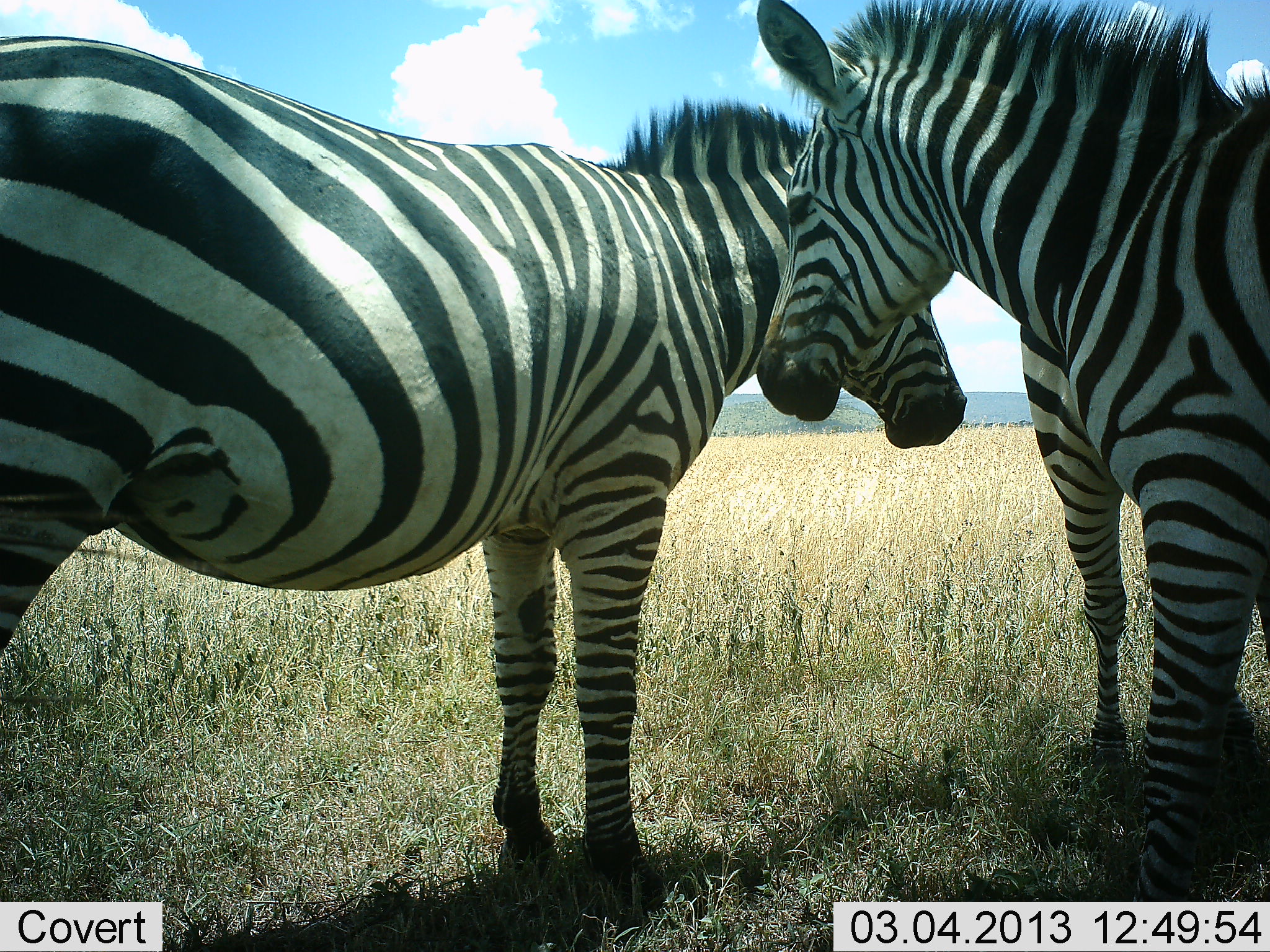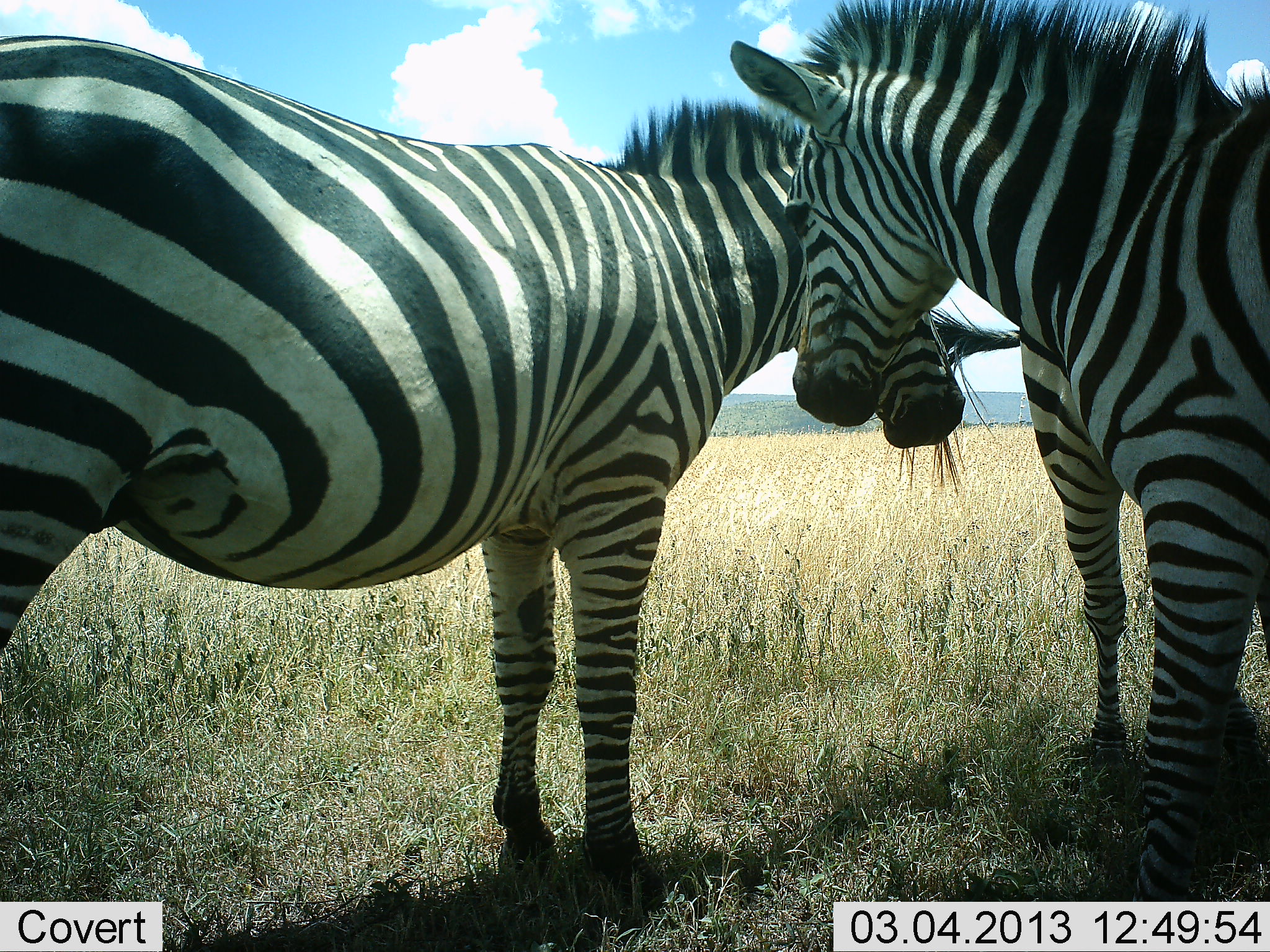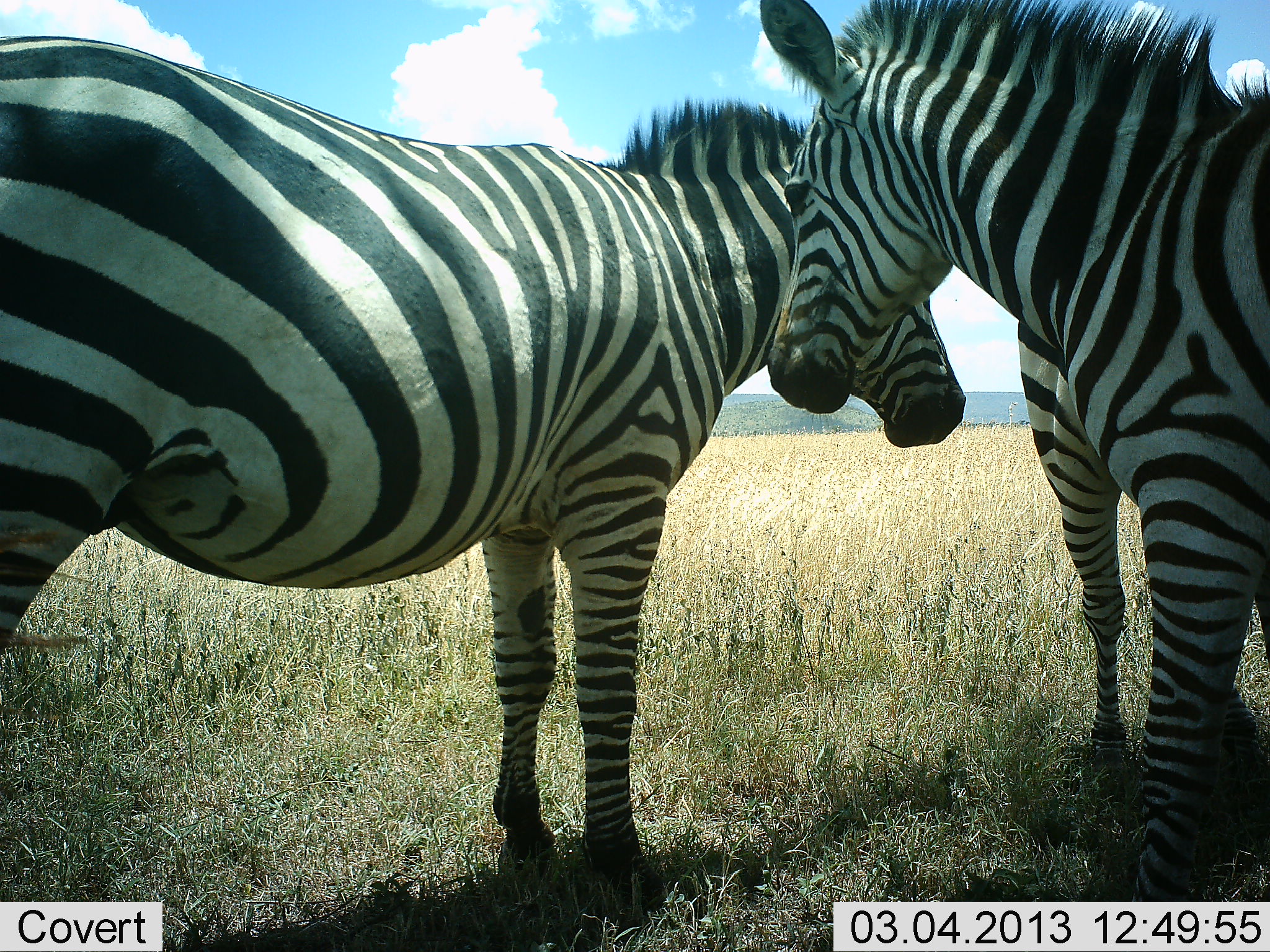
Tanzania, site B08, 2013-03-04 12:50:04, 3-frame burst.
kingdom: Animalia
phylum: Chordata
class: Mammalia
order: Perissodactyla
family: Equidae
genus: Equus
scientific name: Equus quagga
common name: plains zebra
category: zebra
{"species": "zebra (plains zebra) (Equus quagga)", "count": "3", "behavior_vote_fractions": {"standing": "80%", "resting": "3%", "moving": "3%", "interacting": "43%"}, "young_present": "0%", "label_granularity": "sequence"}